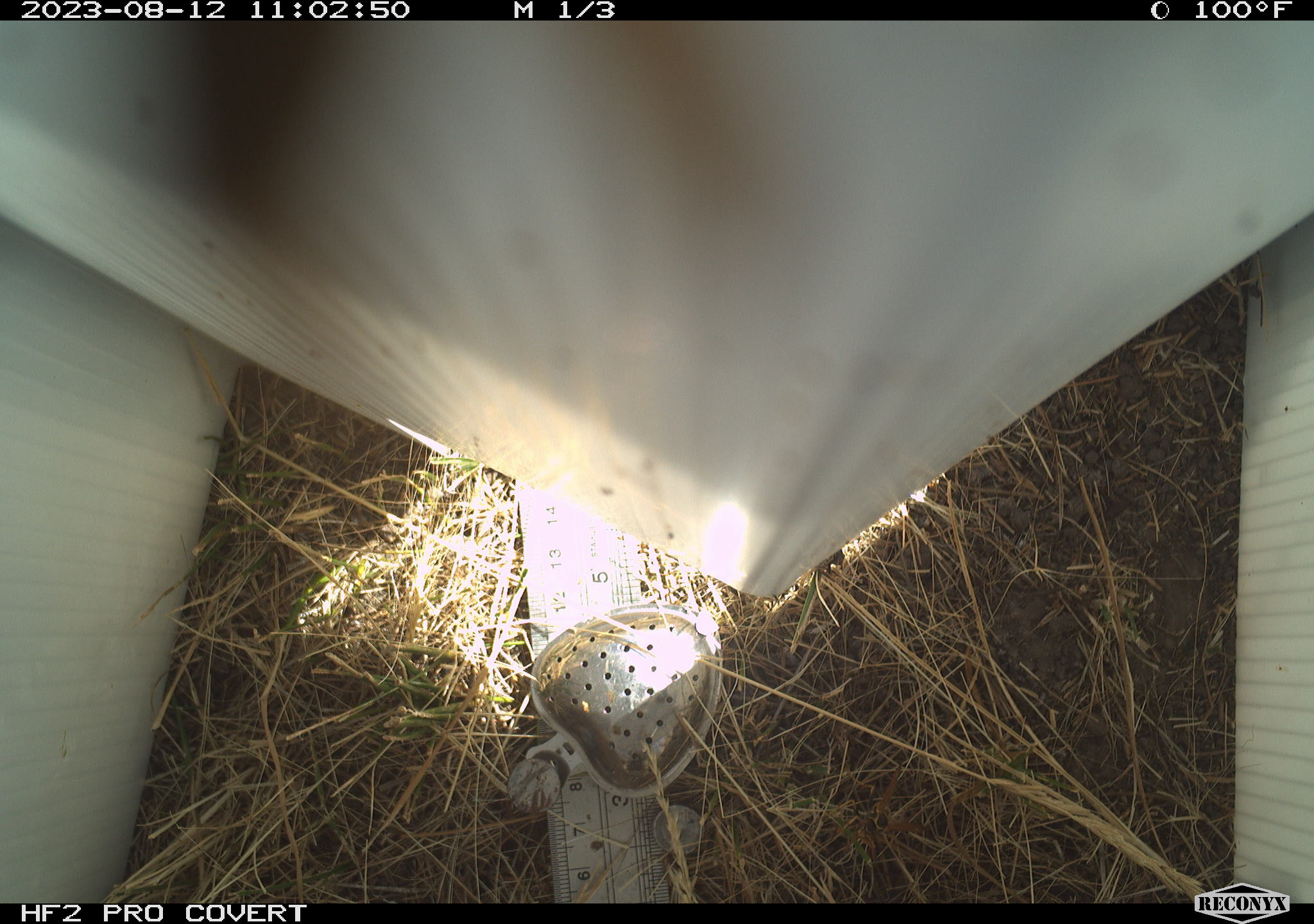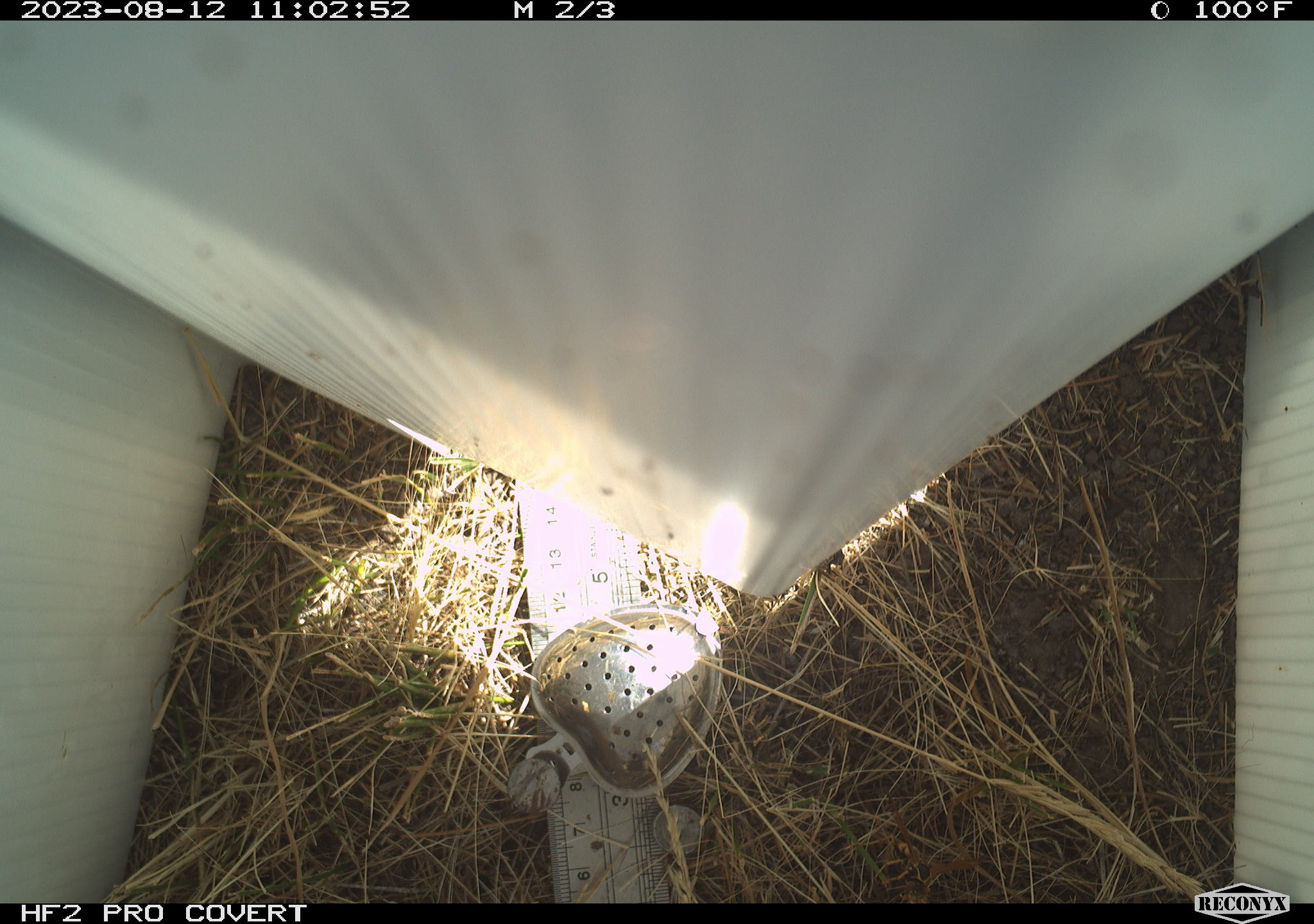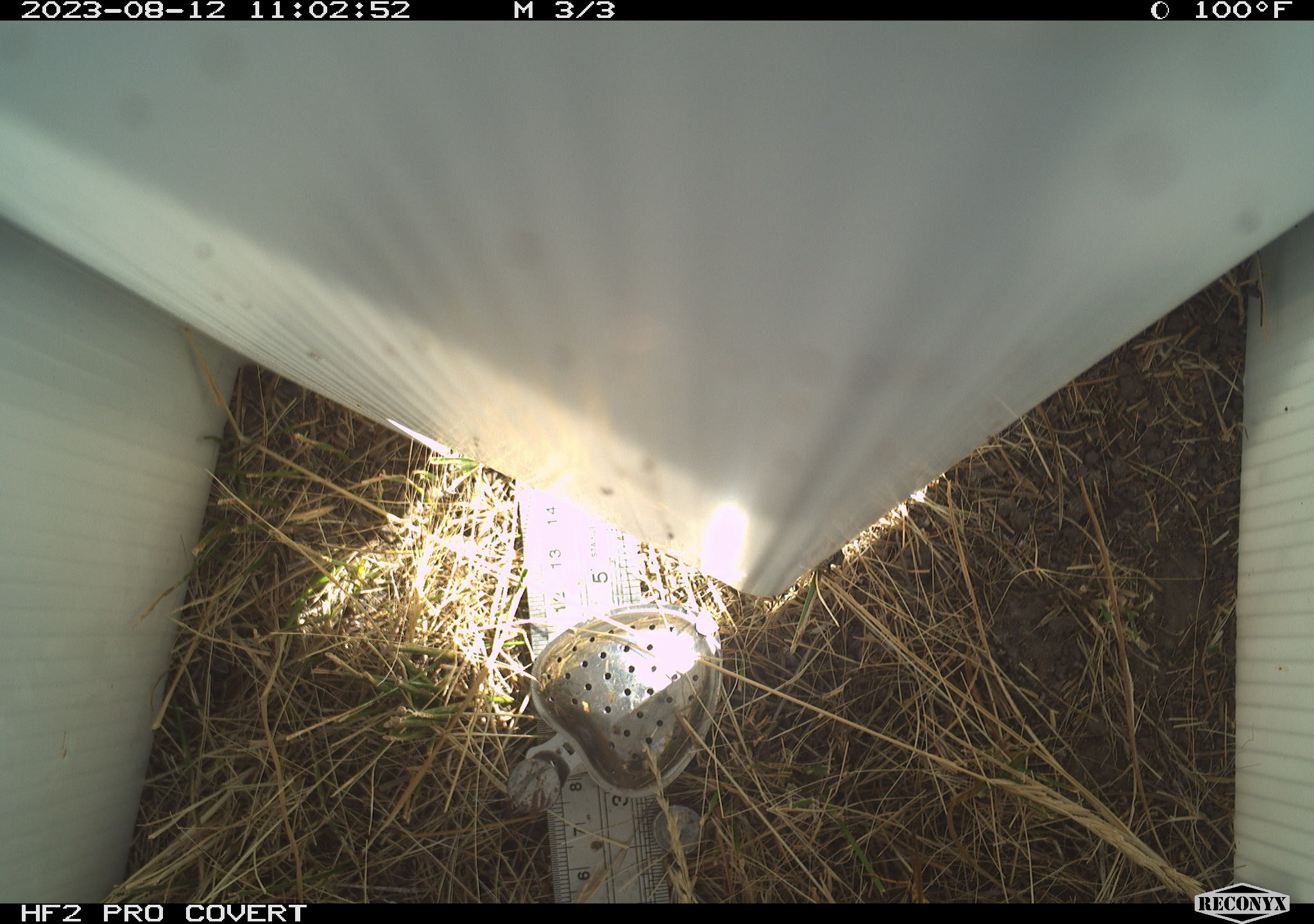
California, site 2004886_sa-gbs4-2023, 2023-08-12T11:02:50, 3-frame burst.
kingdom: Animalia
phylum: Arthropoda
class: Insecta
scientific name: Insecta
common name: insect